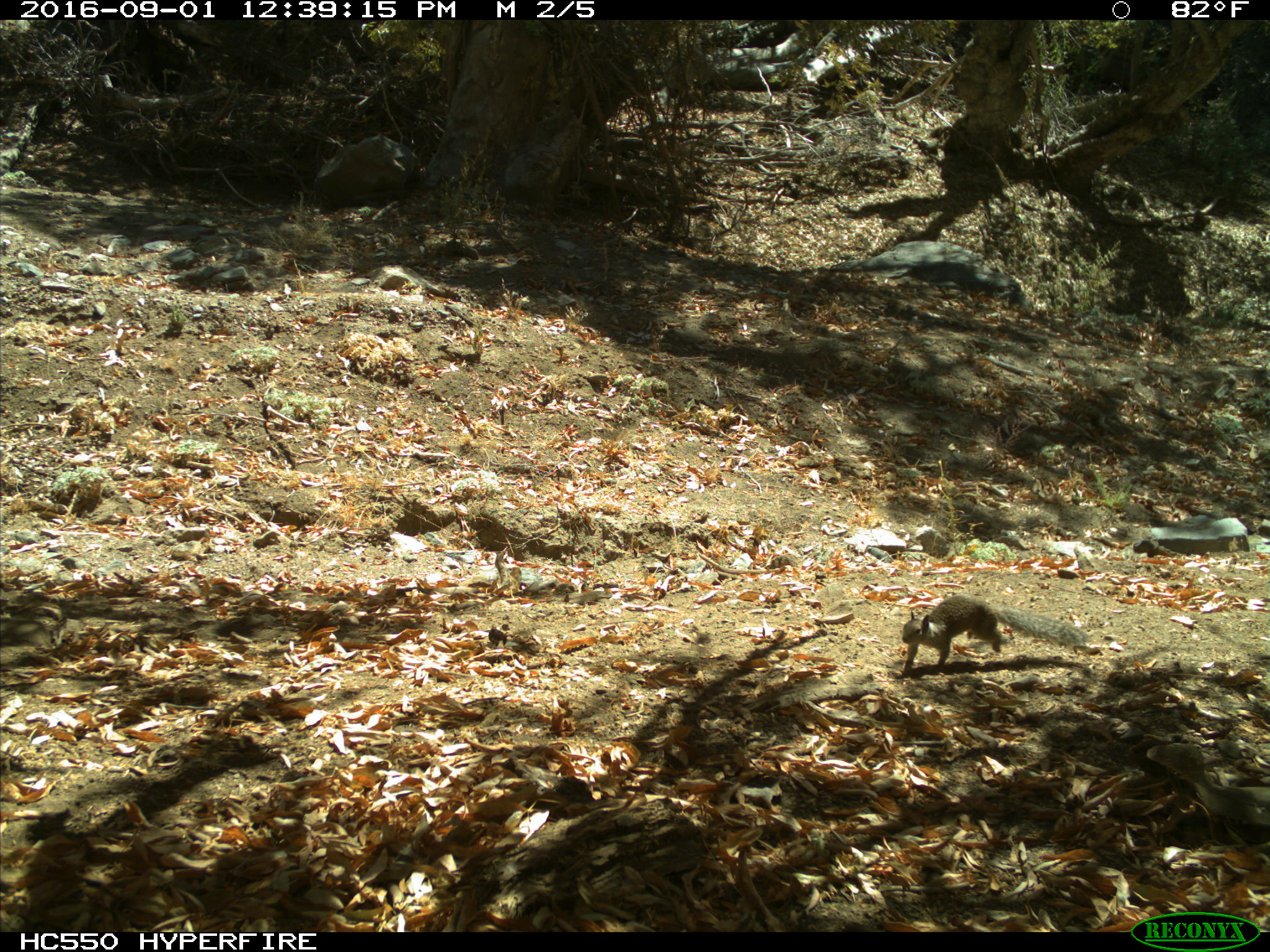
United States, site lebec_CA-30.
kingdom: Animalia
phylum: Chordata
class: Mammalia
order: Rodentia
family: Sciuridae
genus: Otospermophilus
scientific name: Otospermophilus beecheyi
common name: california ground squirrel